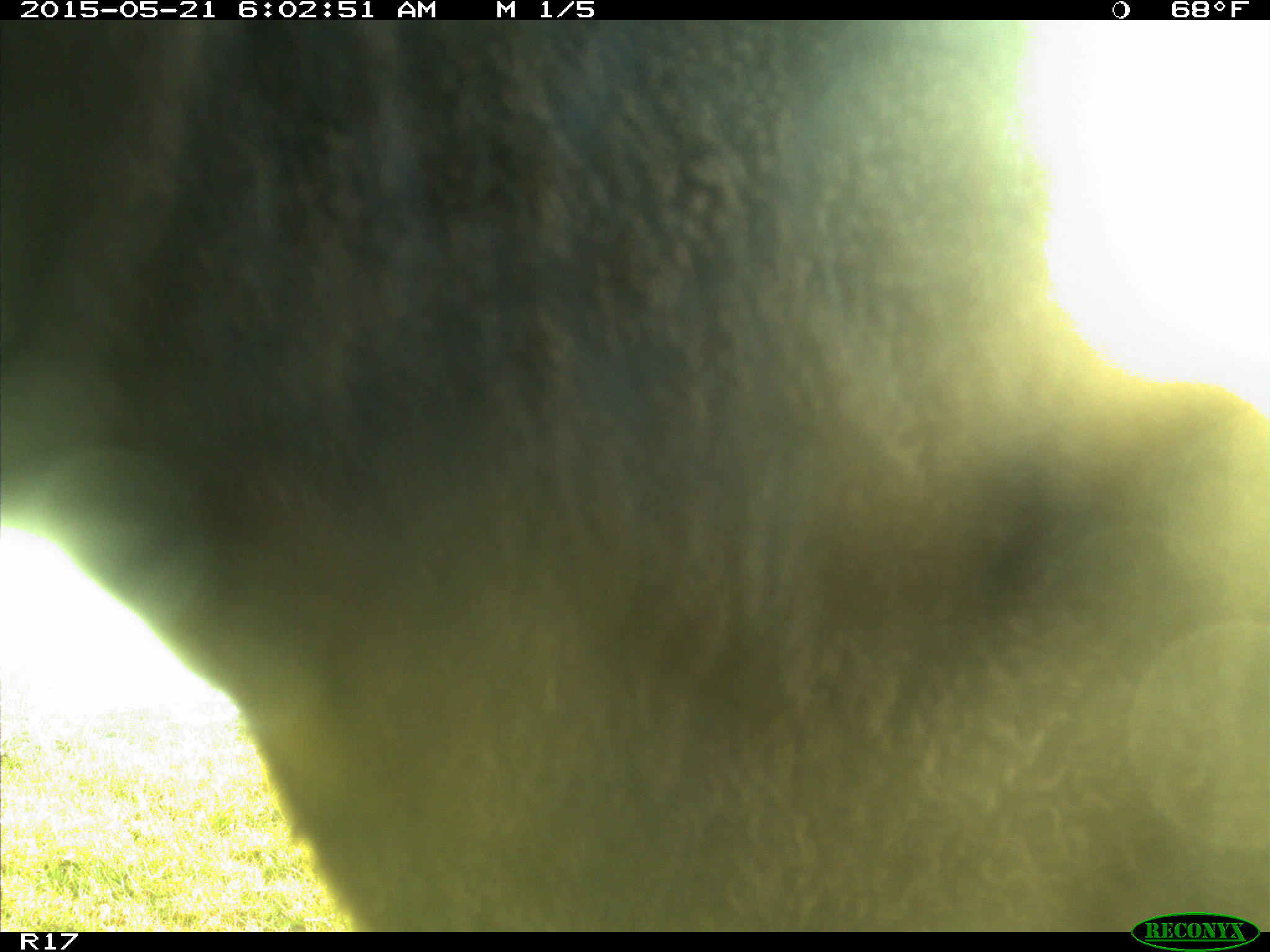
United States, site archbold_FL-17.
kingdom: Animalia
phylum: Chordata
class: Mammalia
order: Artiodactyla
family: Bovidae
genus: Bos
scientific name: Bos taurus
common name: domestic cow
Bos taurus (domestic cow).